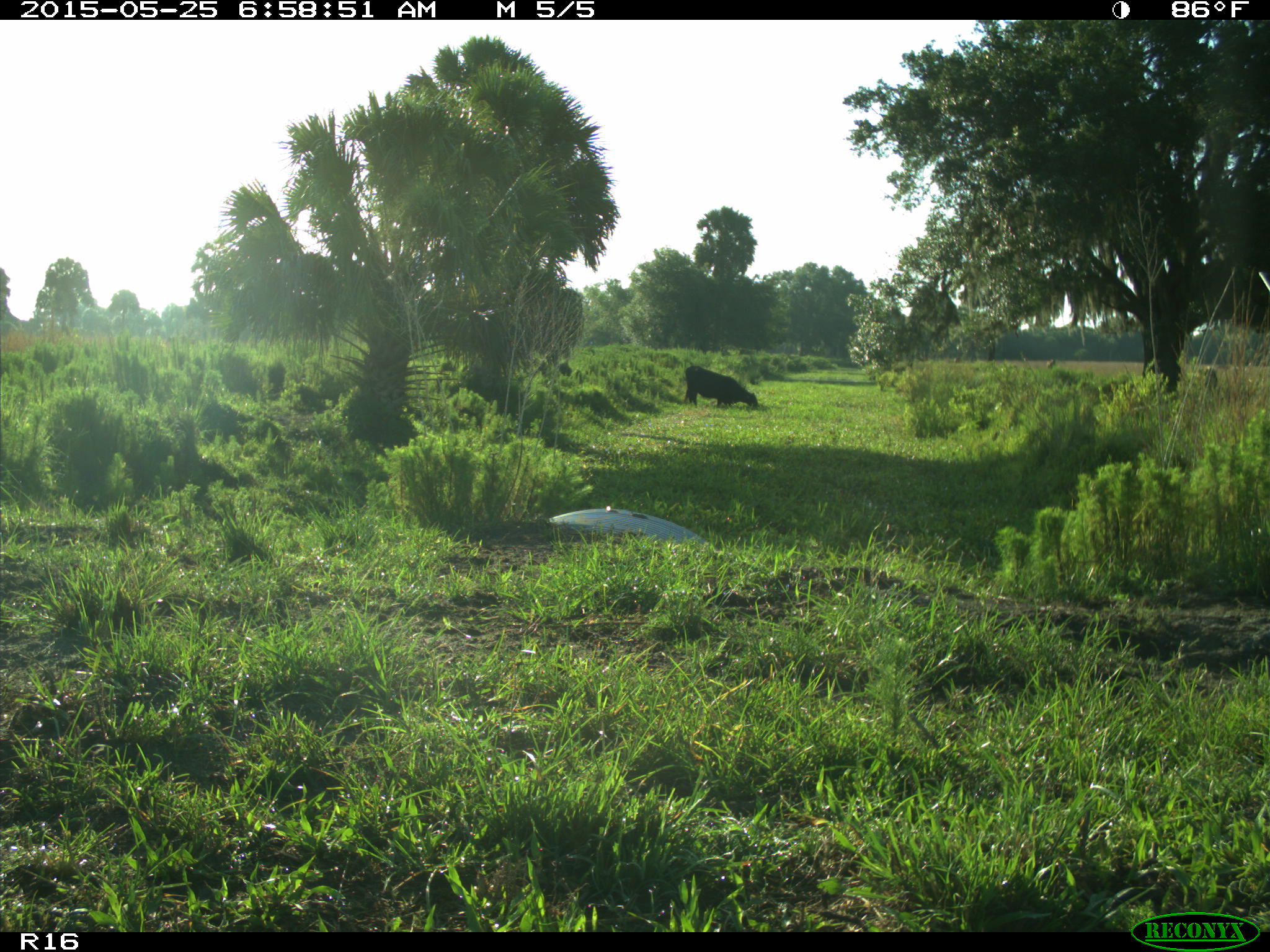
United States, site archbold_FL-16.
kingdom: Animalia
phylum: Chordata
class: Mammalia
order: Artiodactyla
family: Bovidae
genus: Bos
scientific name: Bos taurus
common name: domestic cow